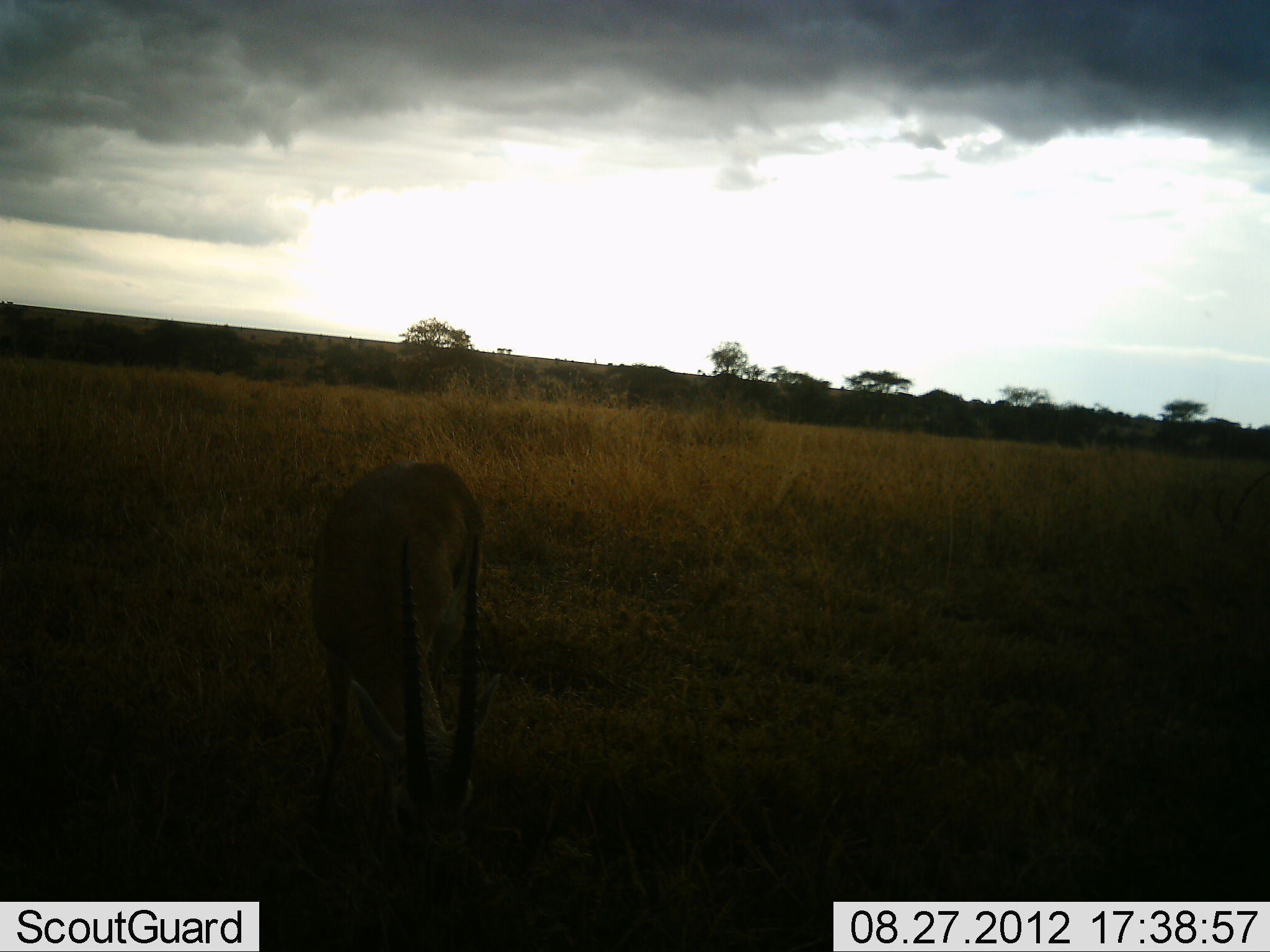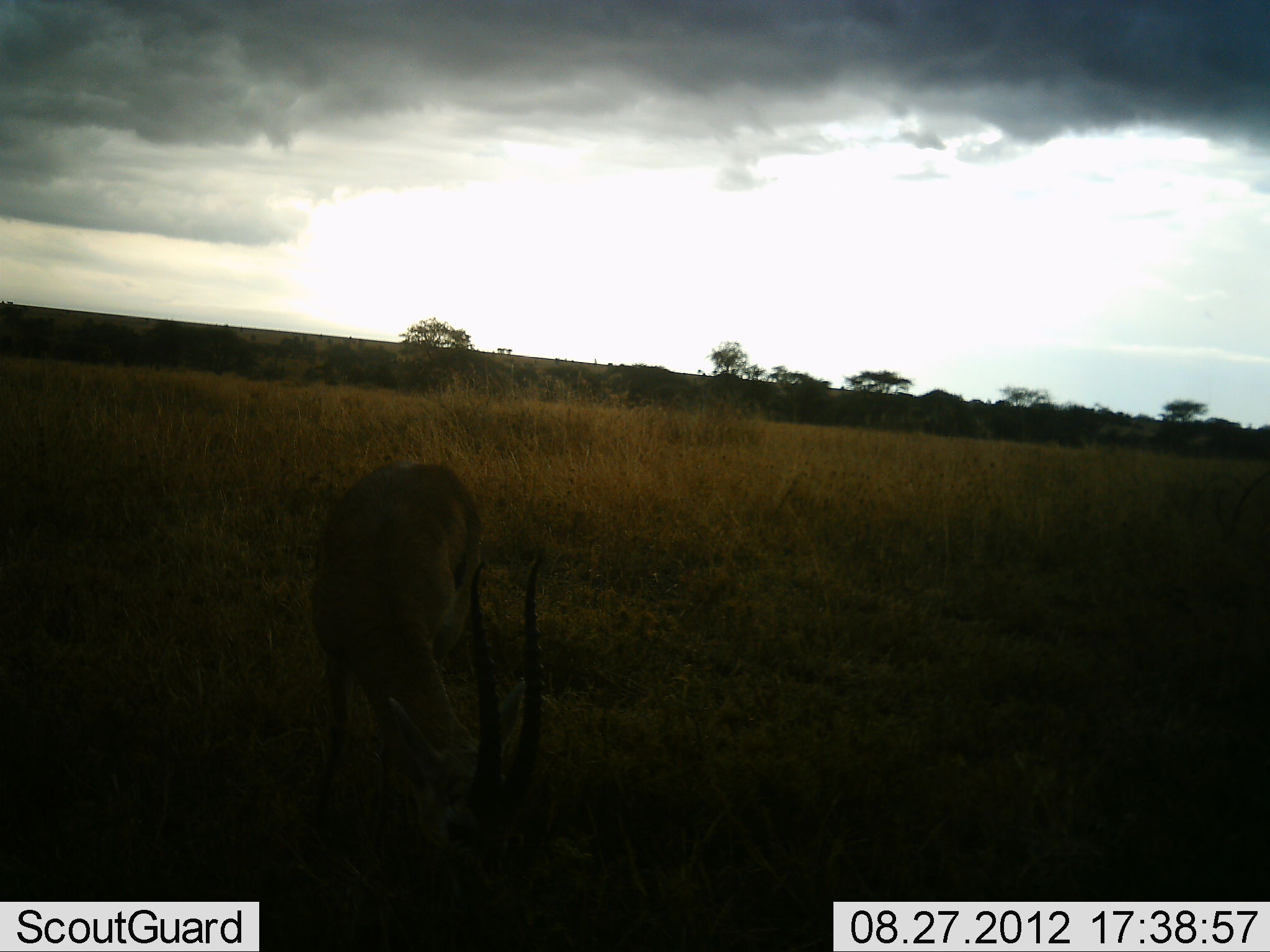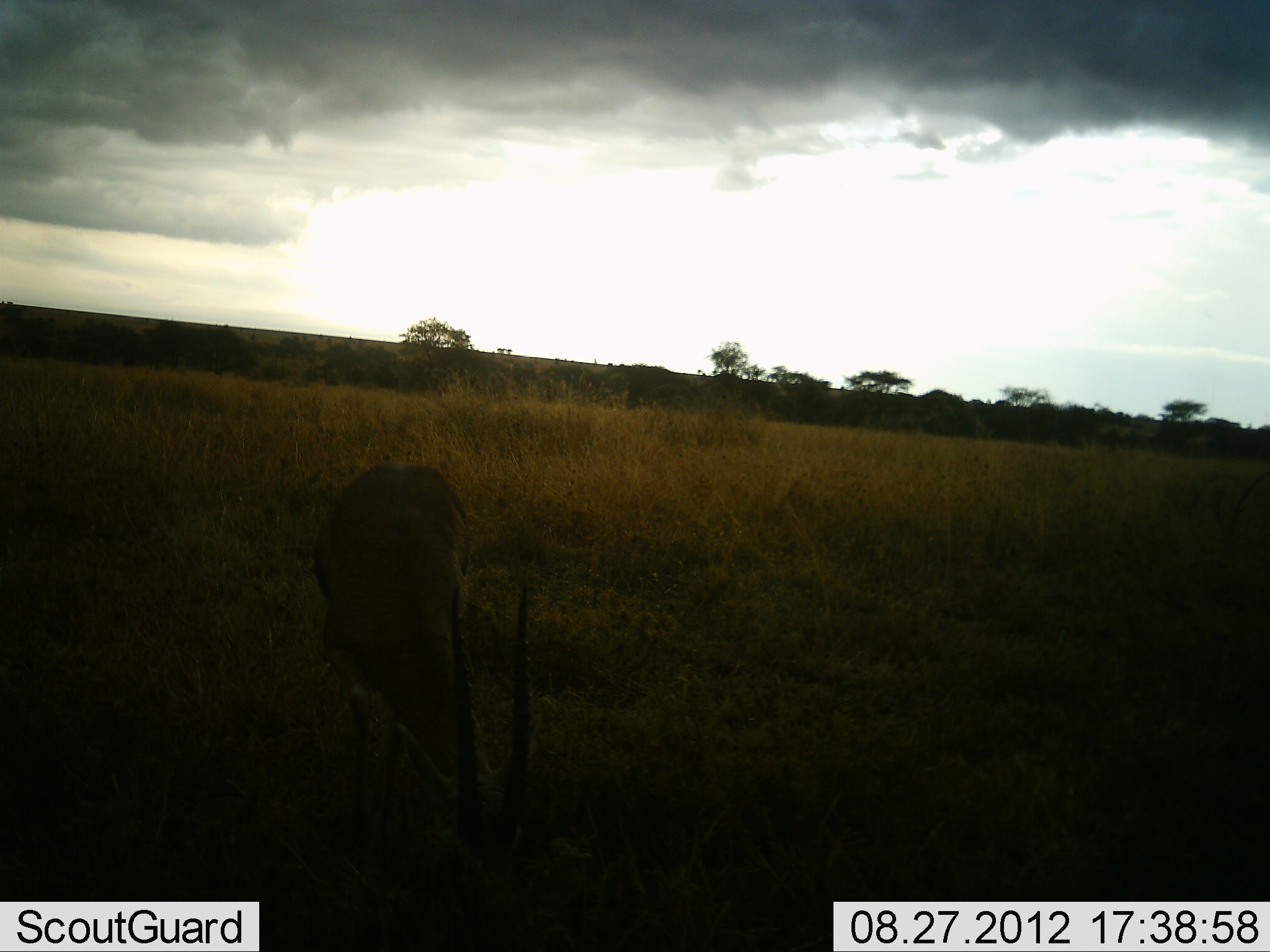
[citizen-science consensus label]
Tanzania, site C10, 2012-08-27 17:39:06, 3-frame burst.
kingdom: Animalia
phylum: Chordata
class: Mammalia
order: Artiodactyla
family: Bovidae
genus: Eudorcas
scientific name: Eudorcas thomsonii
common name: thomson's gazelle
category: gazellethomsons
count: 1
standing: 20%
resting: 0%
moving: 0%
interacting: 0%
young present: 0%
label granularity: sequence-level